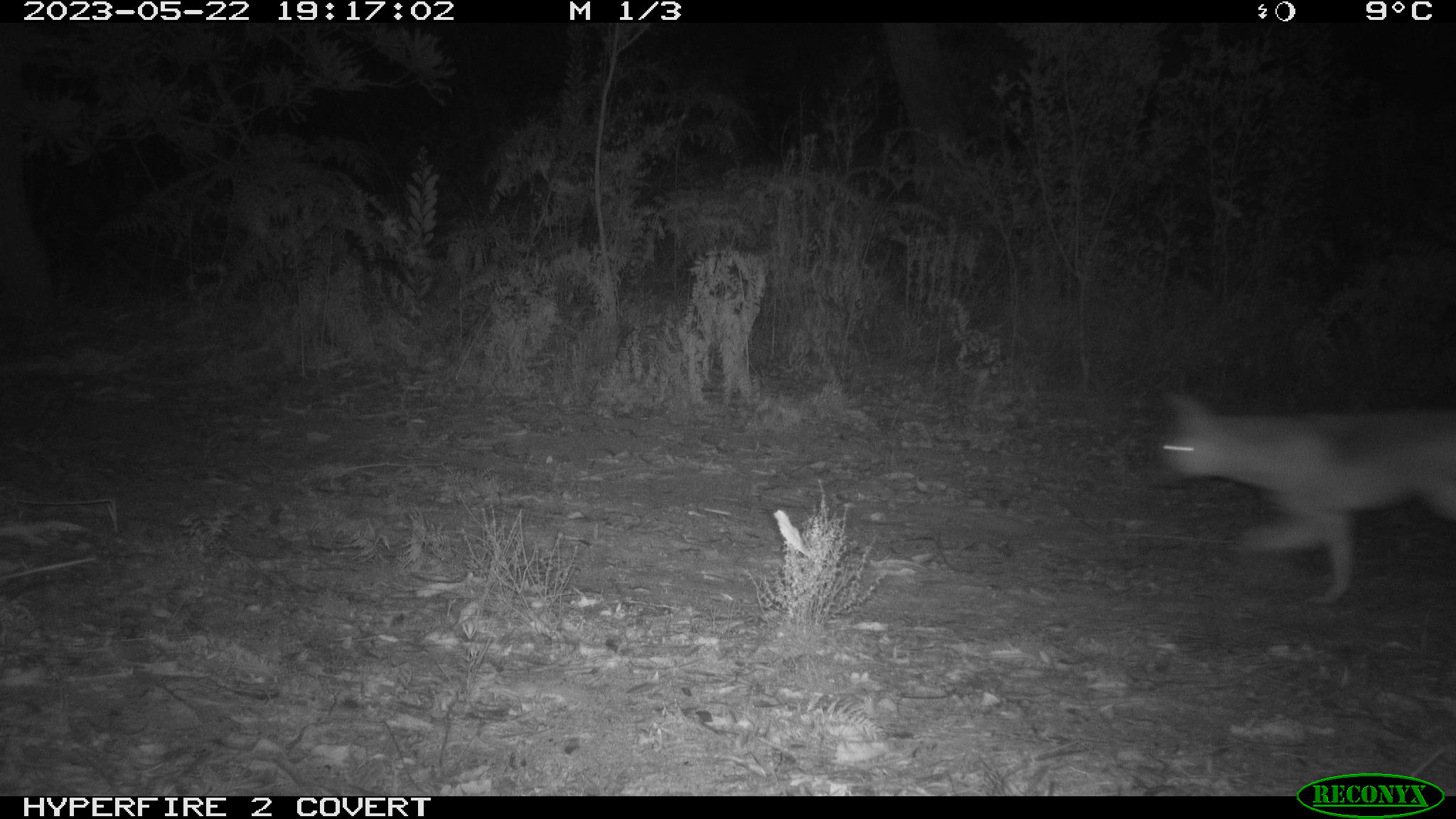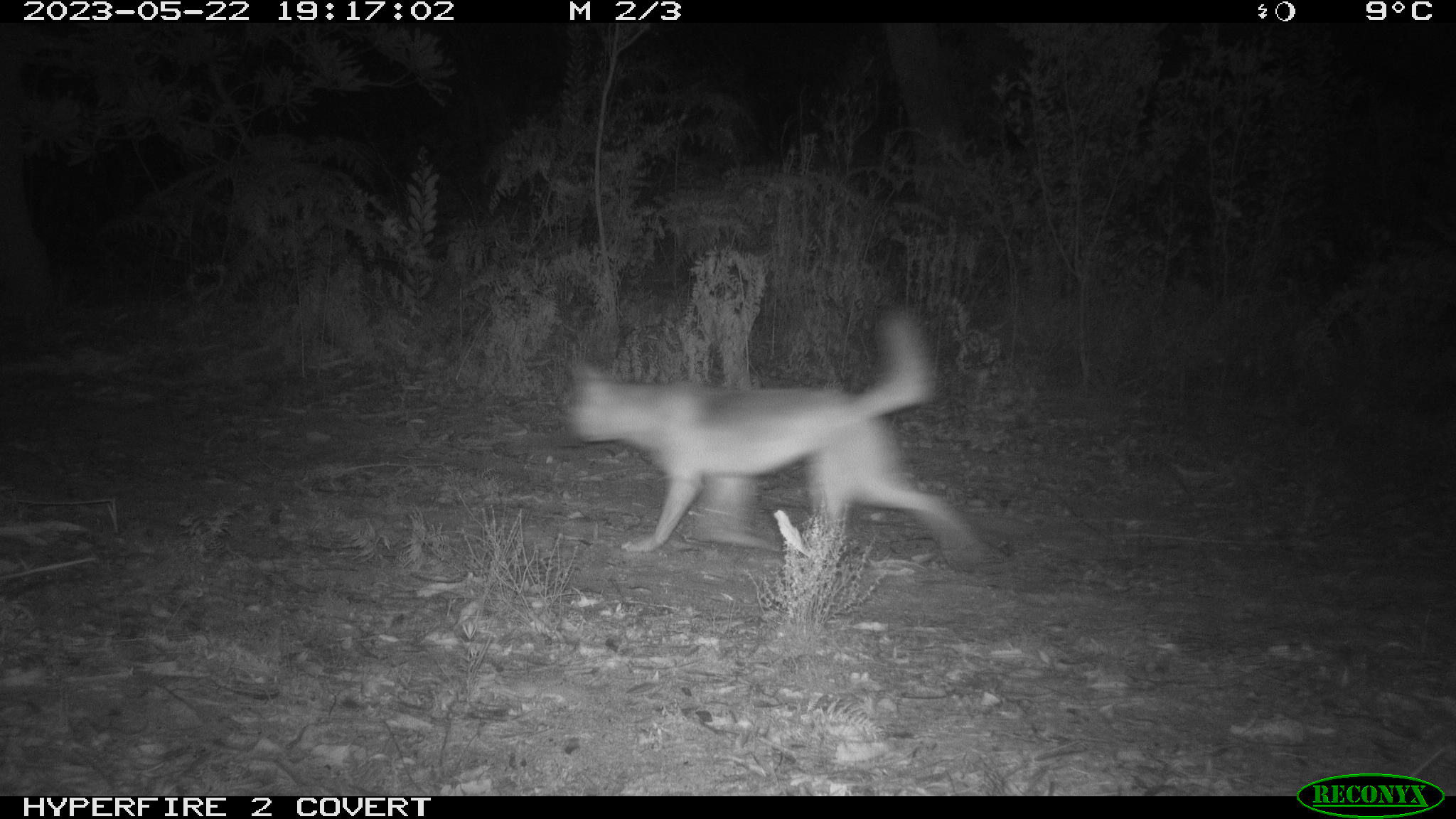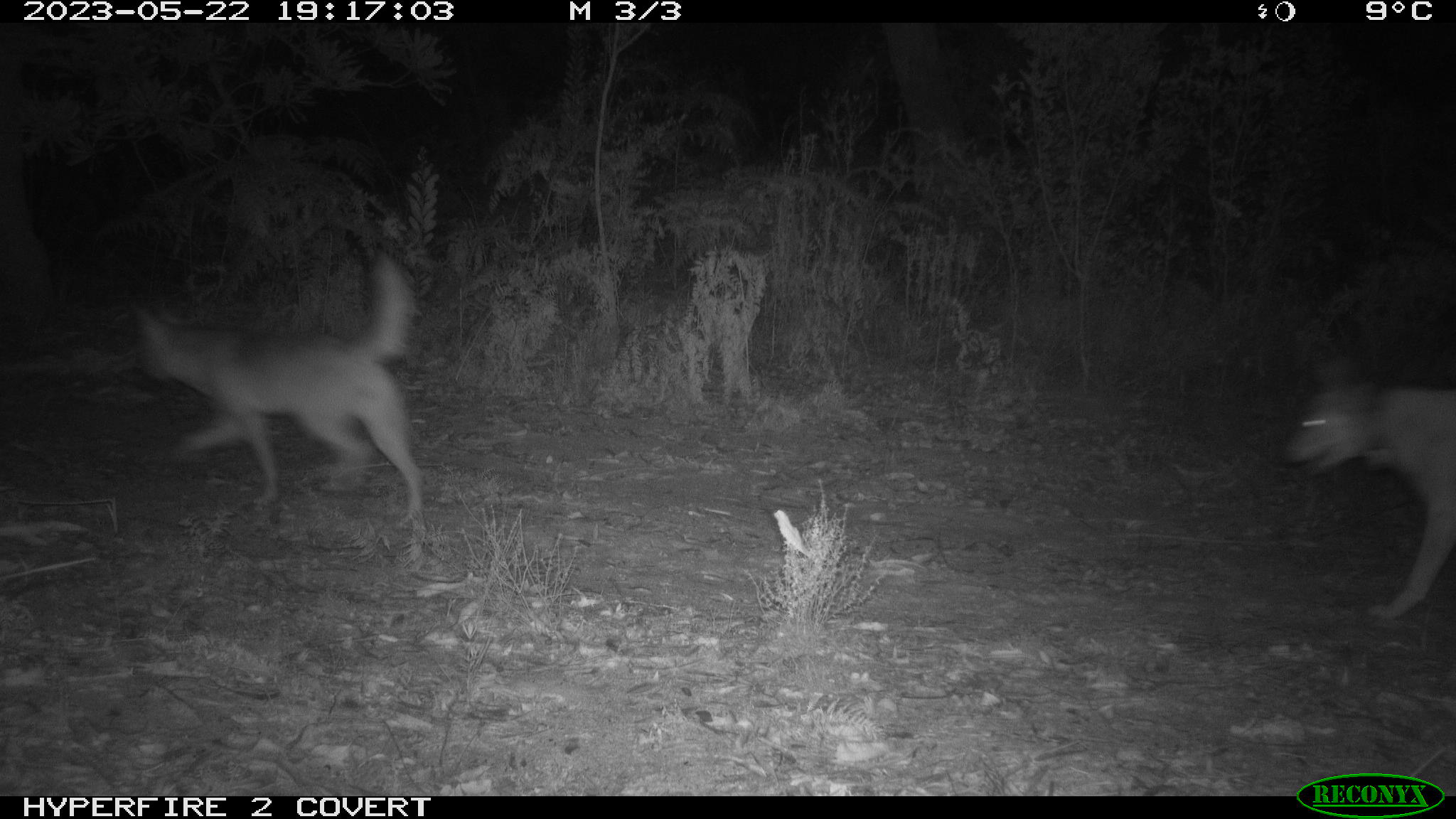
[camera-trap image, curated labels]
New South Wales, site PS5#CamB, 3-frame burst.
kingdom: Animalia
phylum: Chordata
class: Mammalia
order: Carnivora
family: Canidae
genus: Canis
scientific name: Canis familiaris dingo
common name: dingo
Dingo (Canis familiaris dingo).